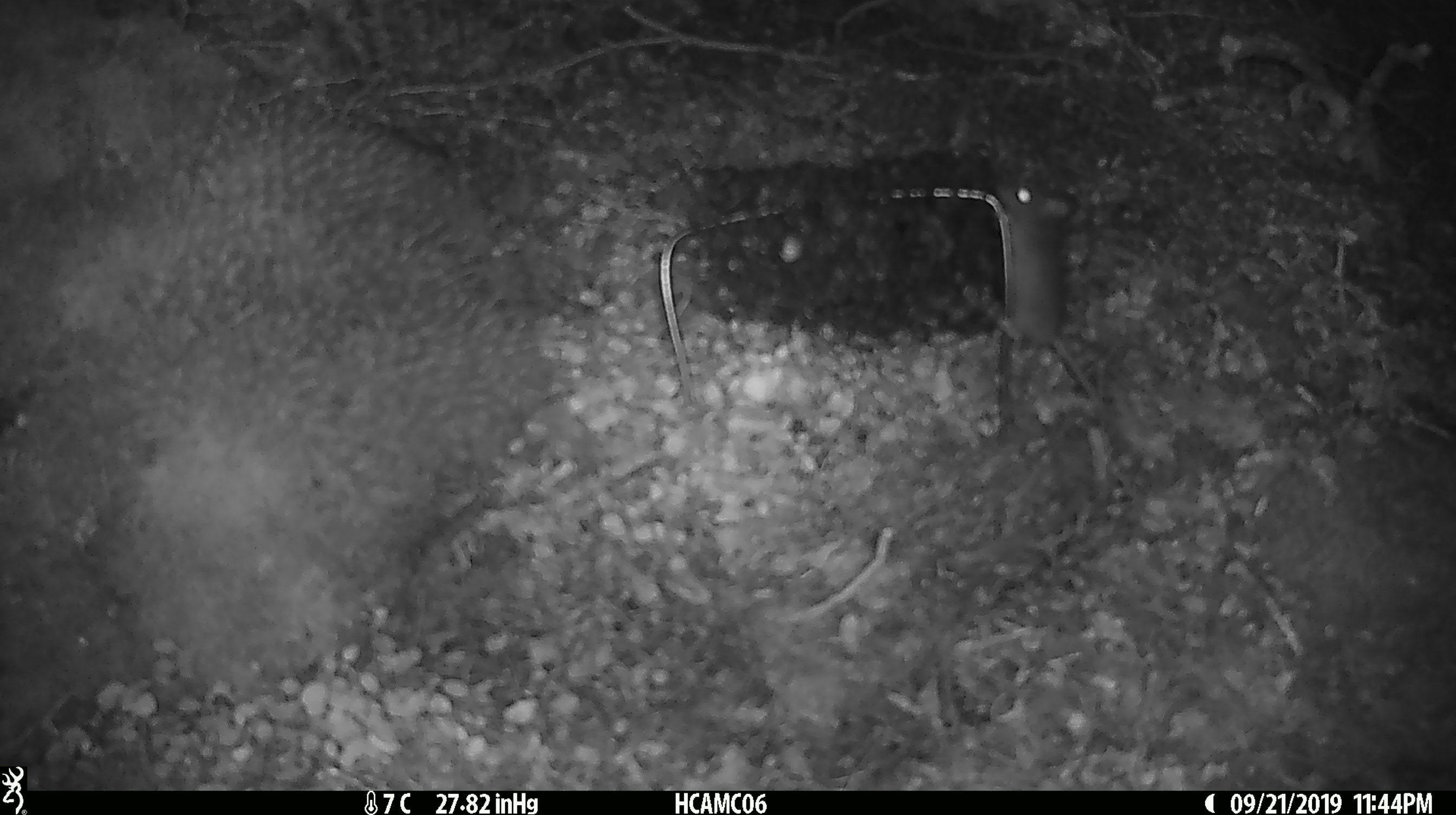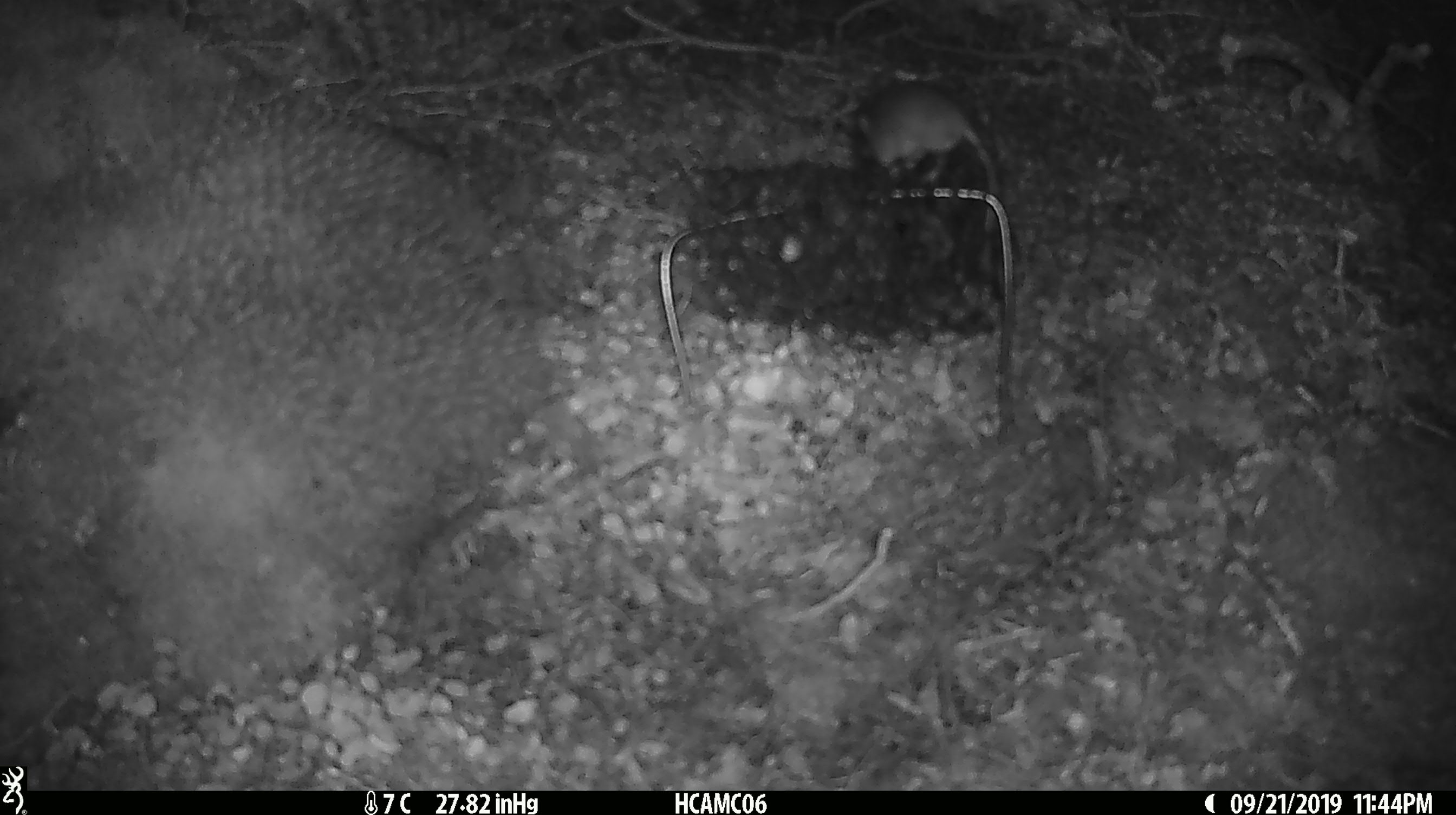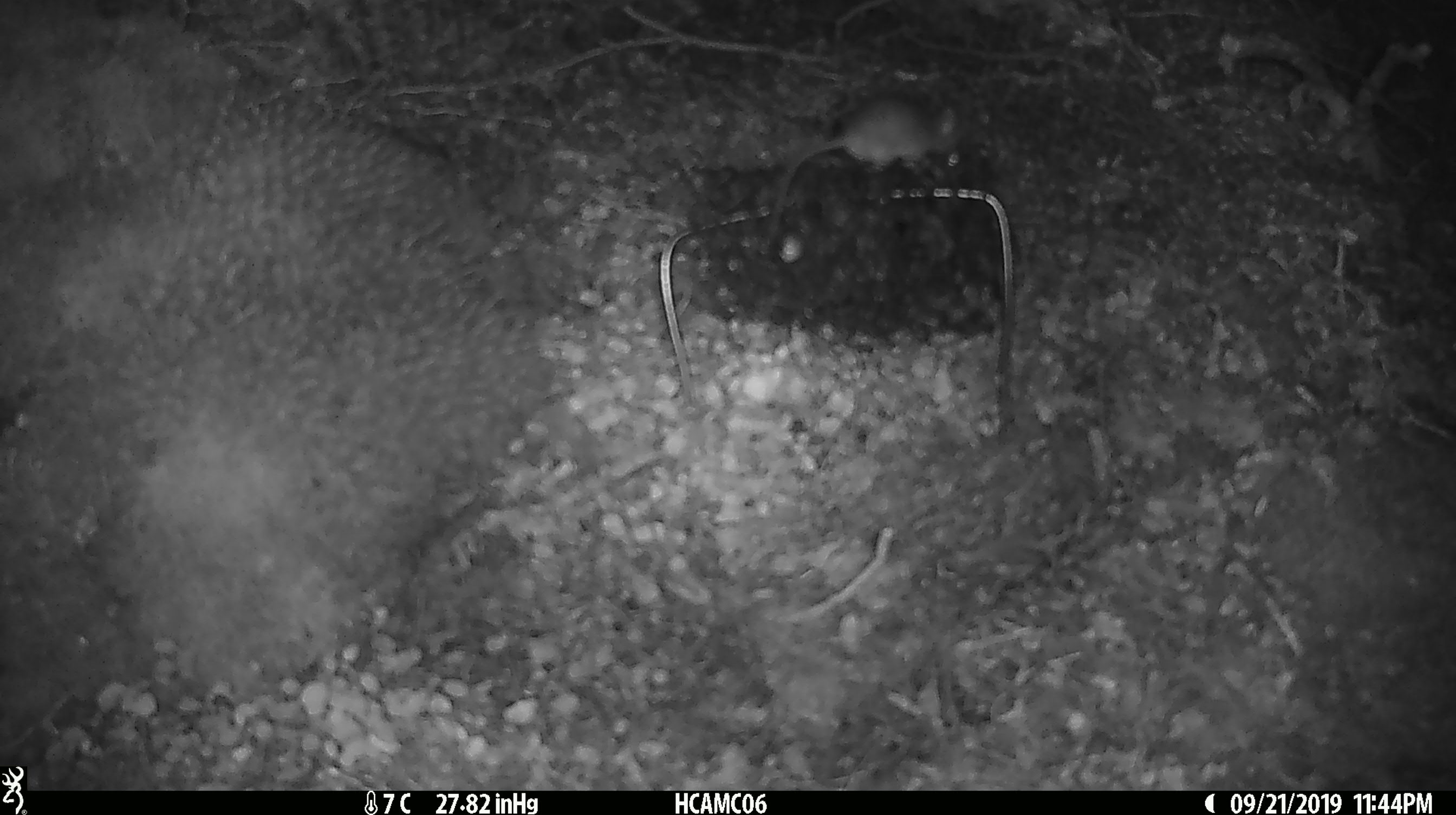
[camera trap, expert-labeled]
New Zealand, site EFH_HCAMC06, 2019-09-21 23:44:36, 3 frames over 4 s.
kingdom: Animalia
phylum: Chordata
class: Mammalia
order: Rodentia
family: Muridae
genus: Mus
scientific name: Mus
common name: mouse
Mouse (Mus).